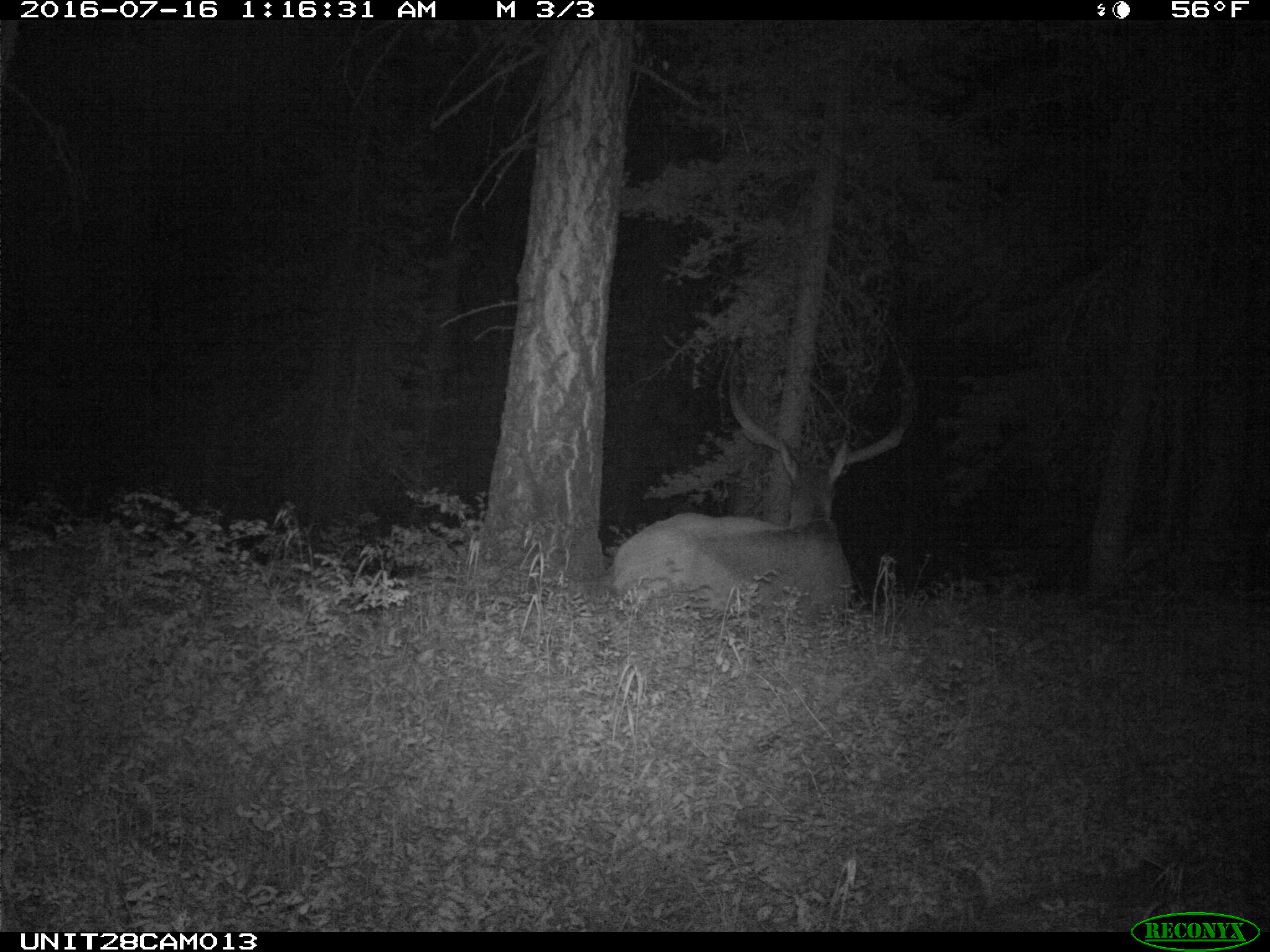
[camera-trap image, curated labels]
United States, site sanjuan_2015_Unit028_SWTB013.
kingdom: Animalia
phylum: Chordata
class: Mammalia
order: Artiodactyla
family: Cervidae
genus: Cervus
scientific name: Cervus elaphus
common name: red deer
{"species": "Cervus elaphus (red deer)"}